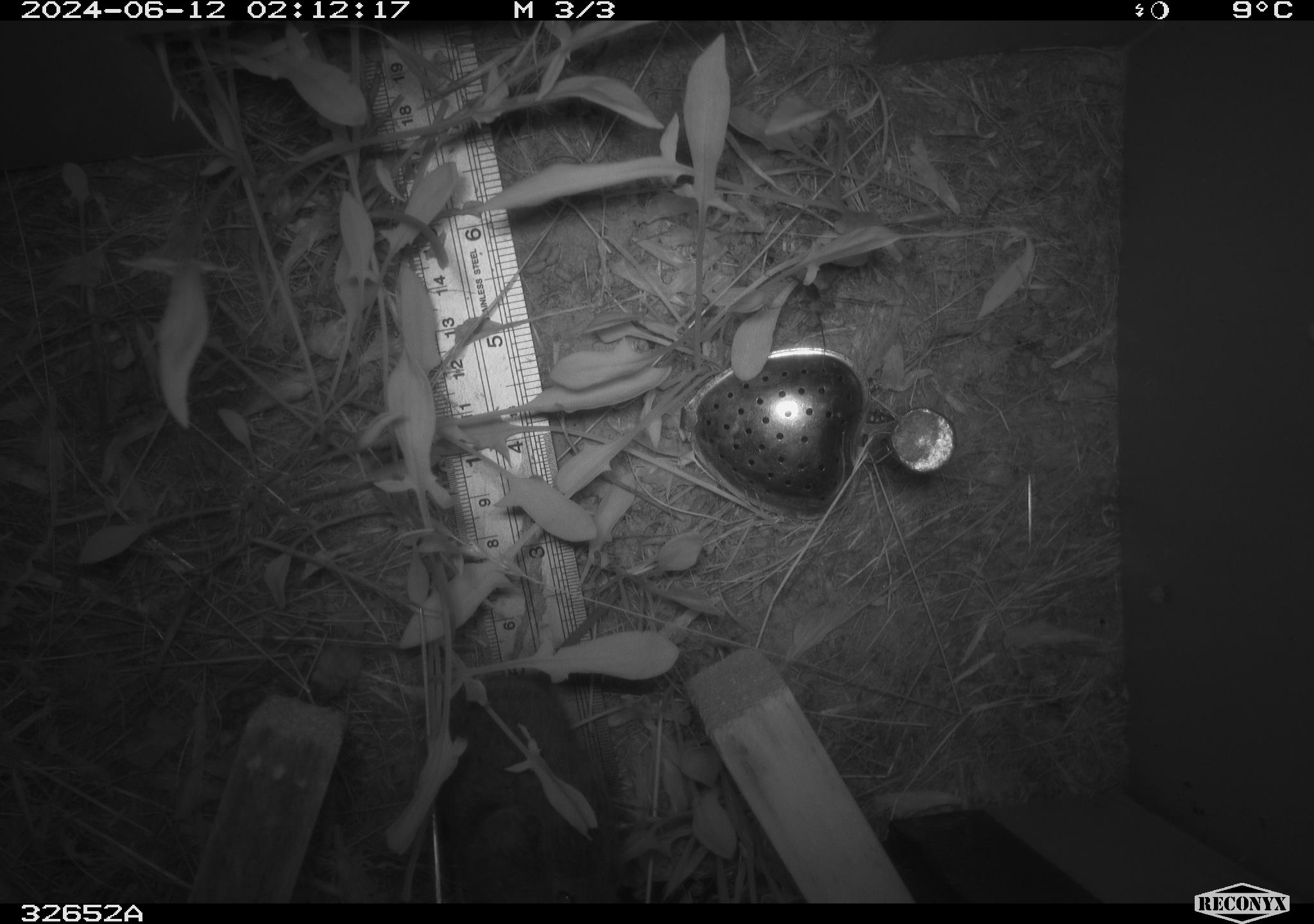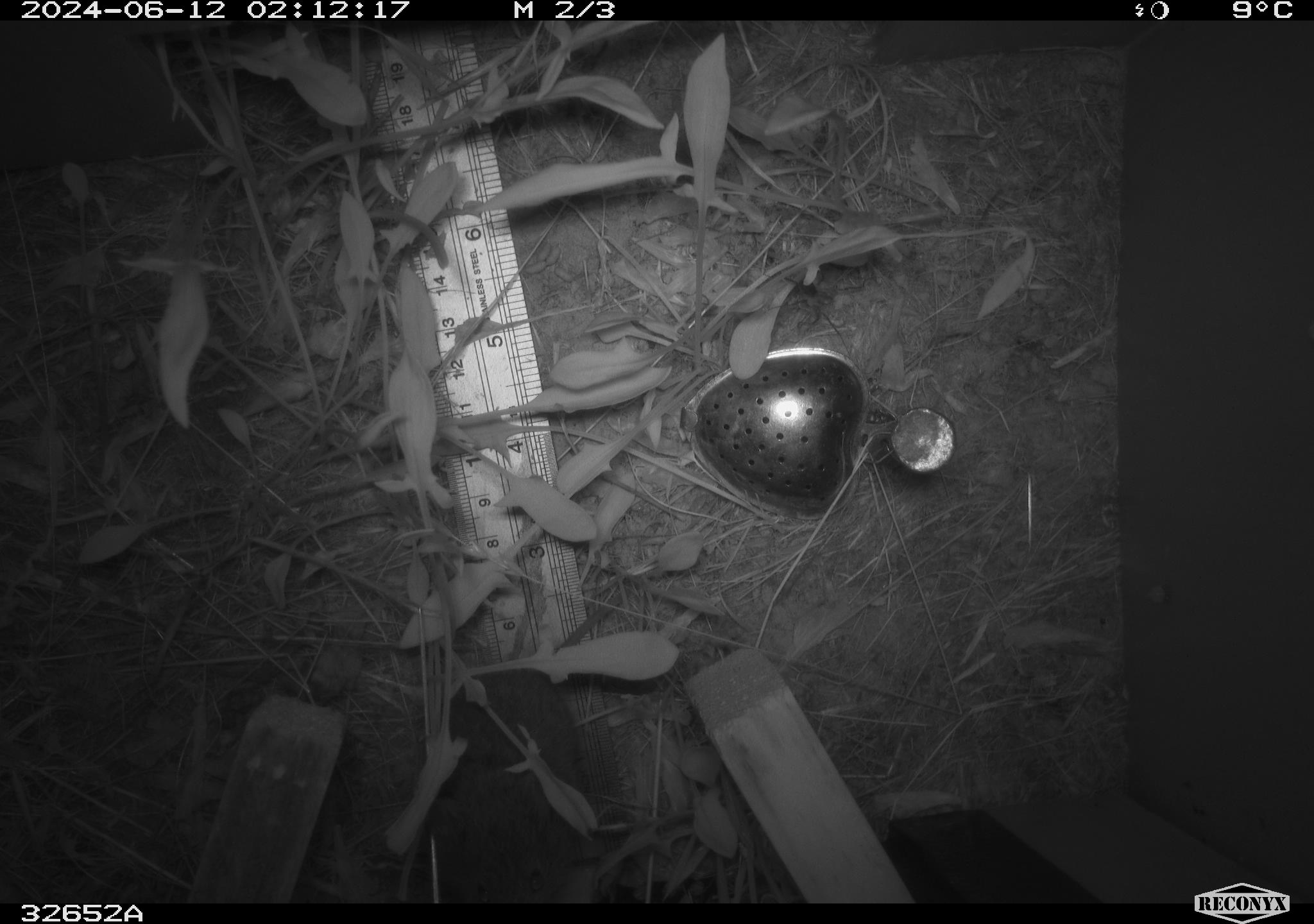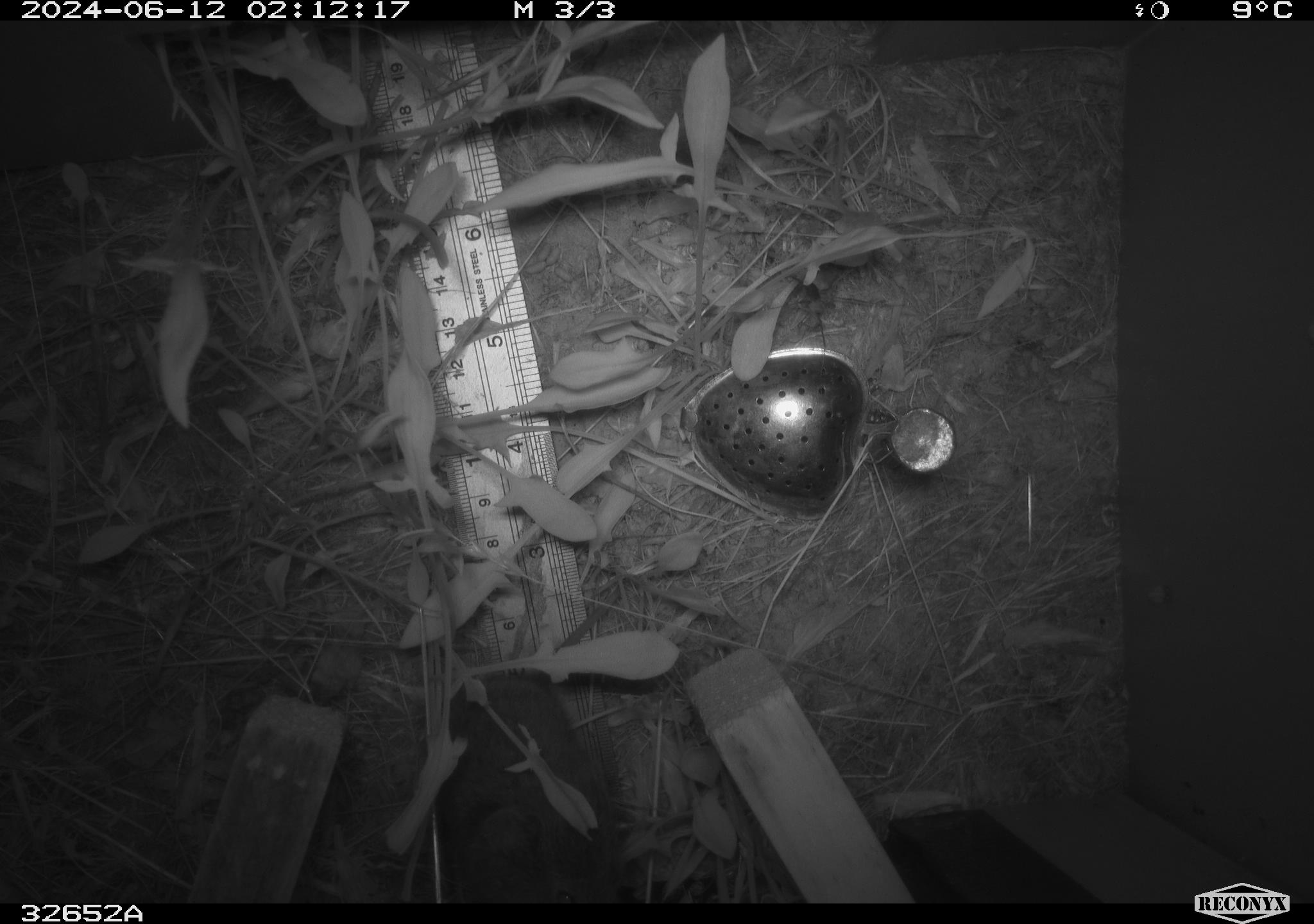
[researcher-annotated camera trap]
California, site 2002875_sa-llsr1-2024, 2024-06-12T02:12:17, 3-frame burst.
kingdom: Animalia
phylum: Chordata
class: Mammalia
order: Rodentia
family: Cricetidae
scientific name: Arvicolinae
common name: voles, lemmings, and muskrats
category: arvicolinae subfamily